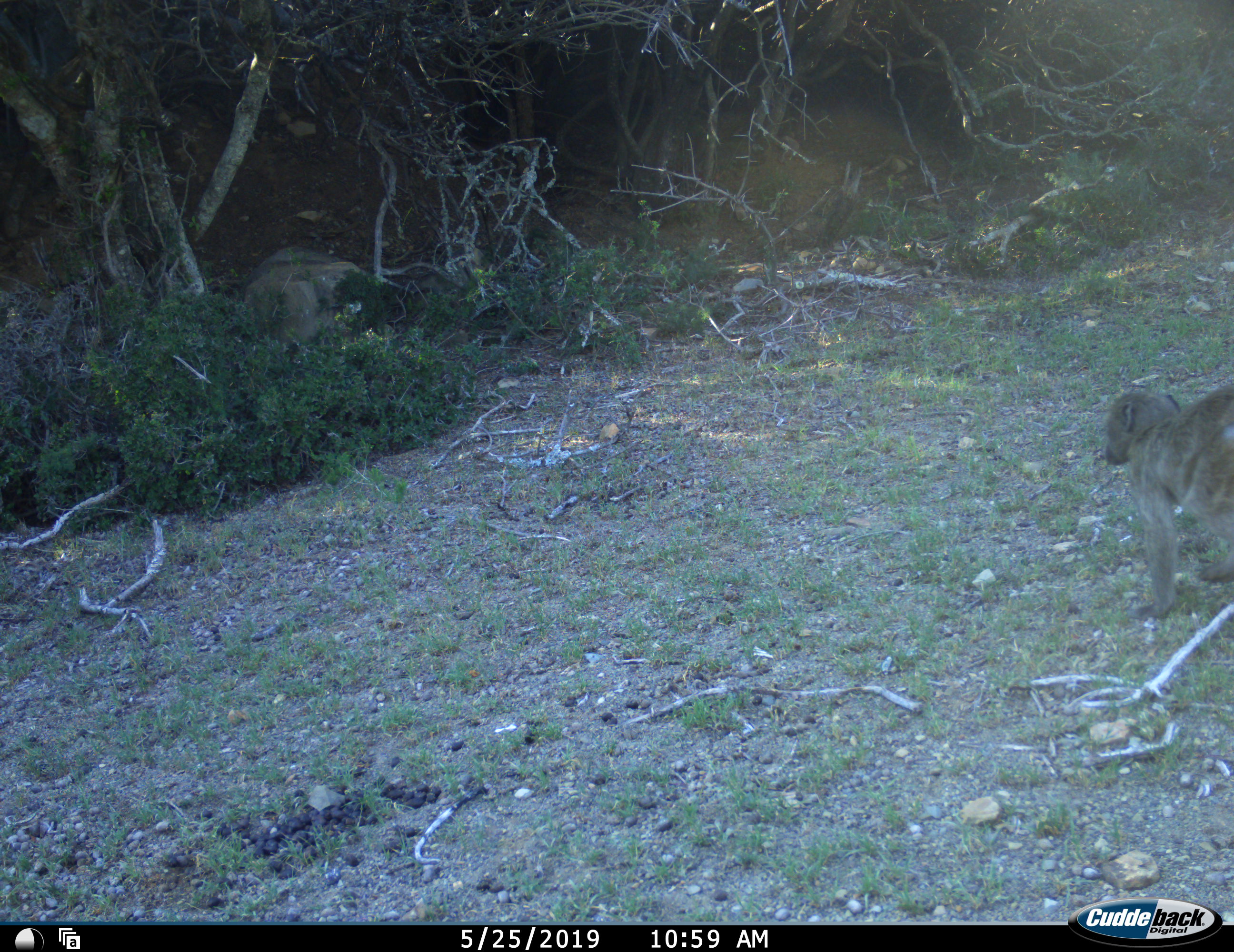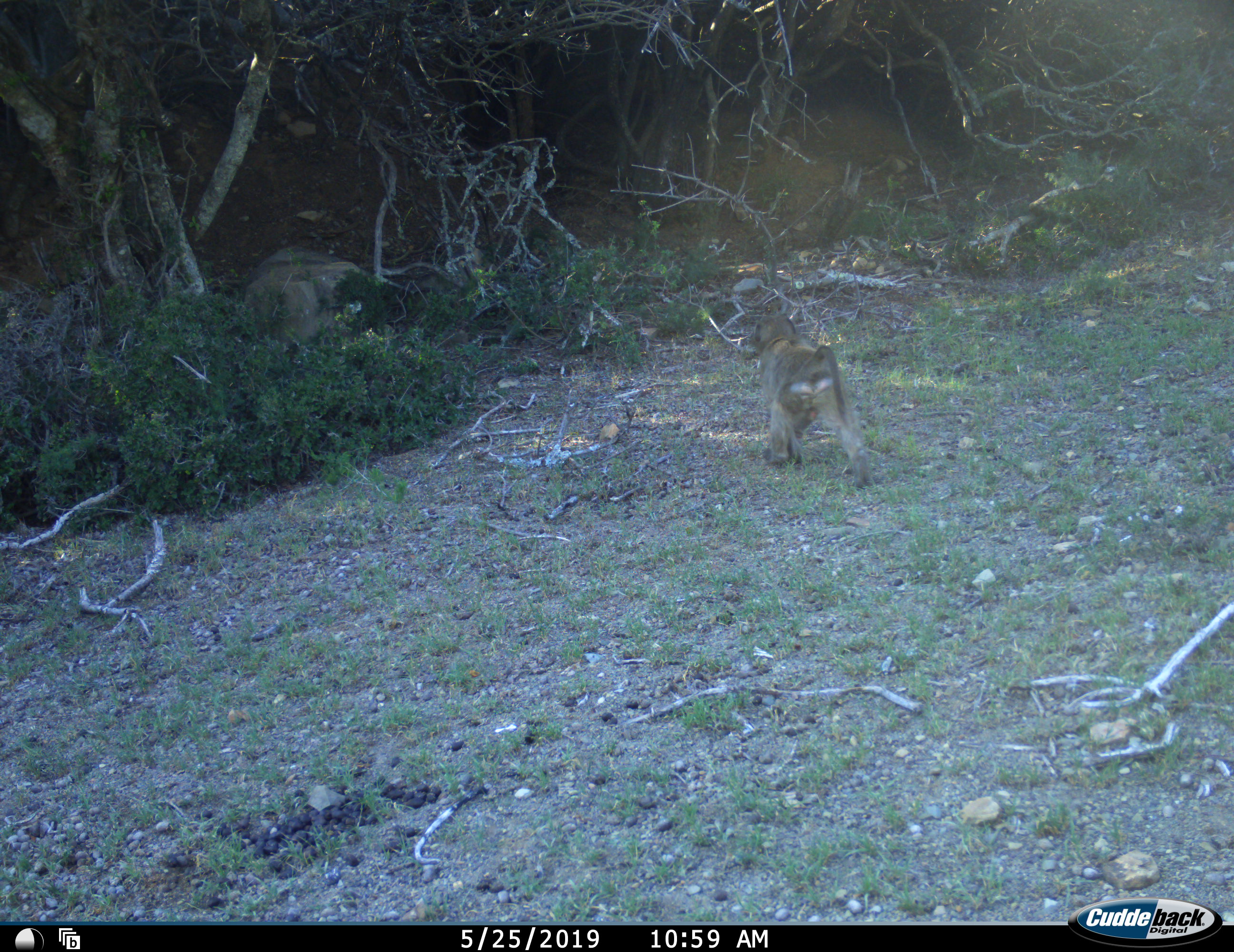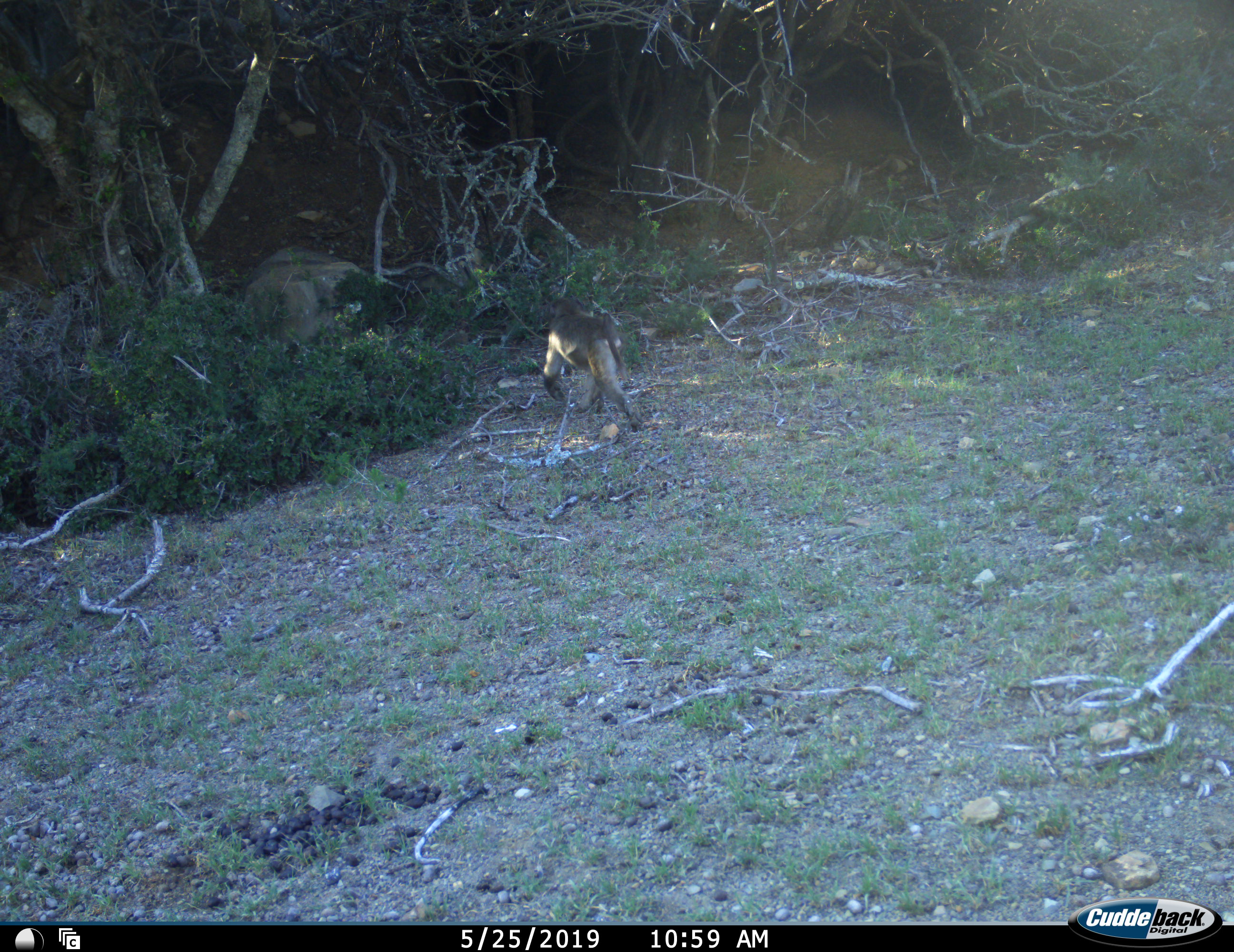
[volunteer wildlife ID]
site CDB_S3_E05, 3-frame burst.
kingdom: Animalia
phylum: Chordata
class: Mammalia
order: Primates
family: Cercopithecidae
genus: Chlorocebus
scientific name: Chlorocebus pygerythrus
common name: vervet monkey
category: monkeyvervet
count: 1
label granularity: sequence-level